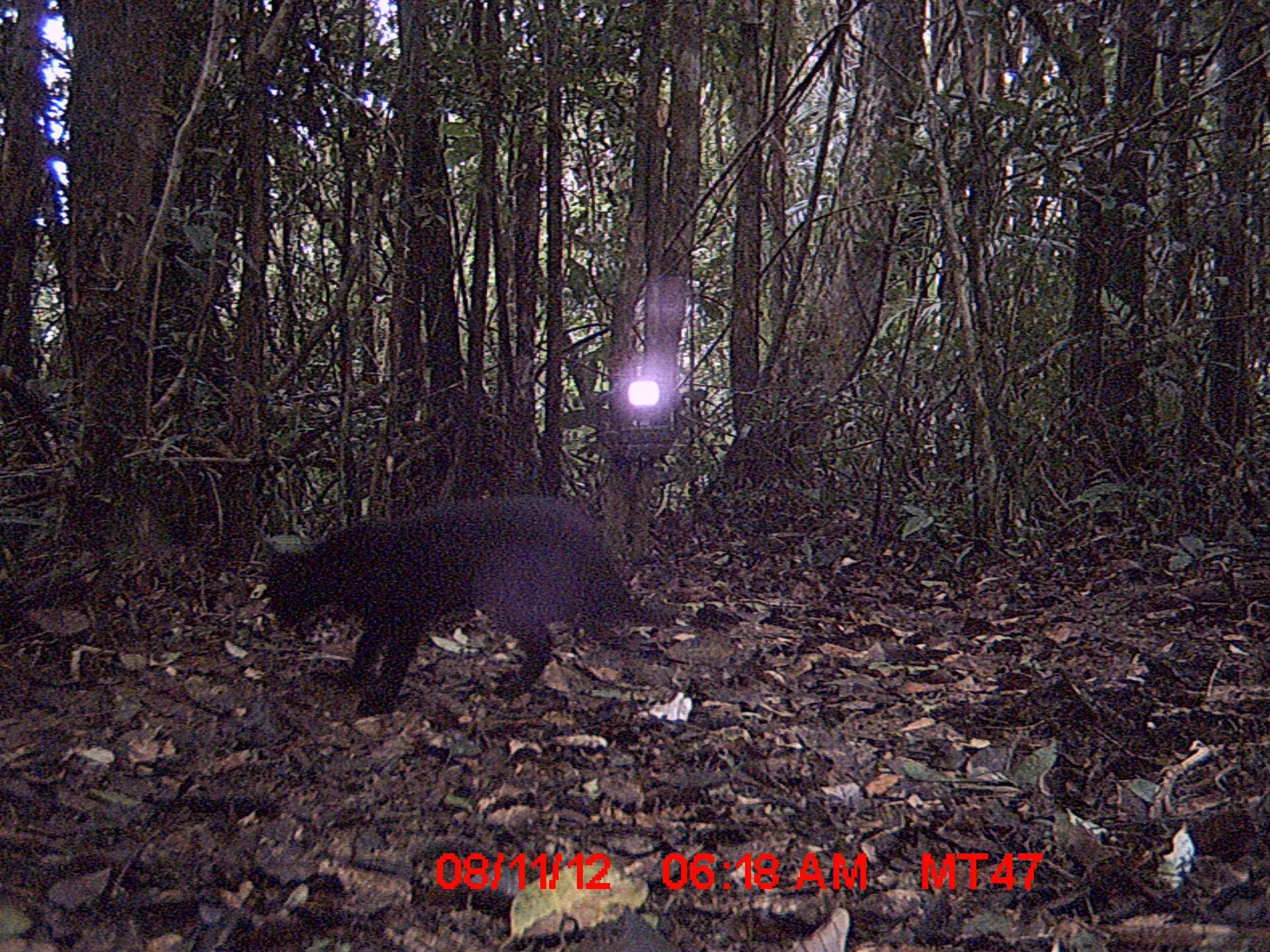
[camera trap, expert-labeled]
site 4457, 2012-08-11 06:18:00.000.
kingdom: Animalia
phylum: Chordata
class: Mammalia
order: Carnivora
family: Felidae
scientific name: Felidae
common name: felids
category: felis sp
Felis sp (felids) (Felidae), count 1.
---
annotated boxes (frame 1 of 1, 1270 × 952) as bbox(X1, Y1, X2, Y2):
felis sp: bbox(256, 487, 680, 720)